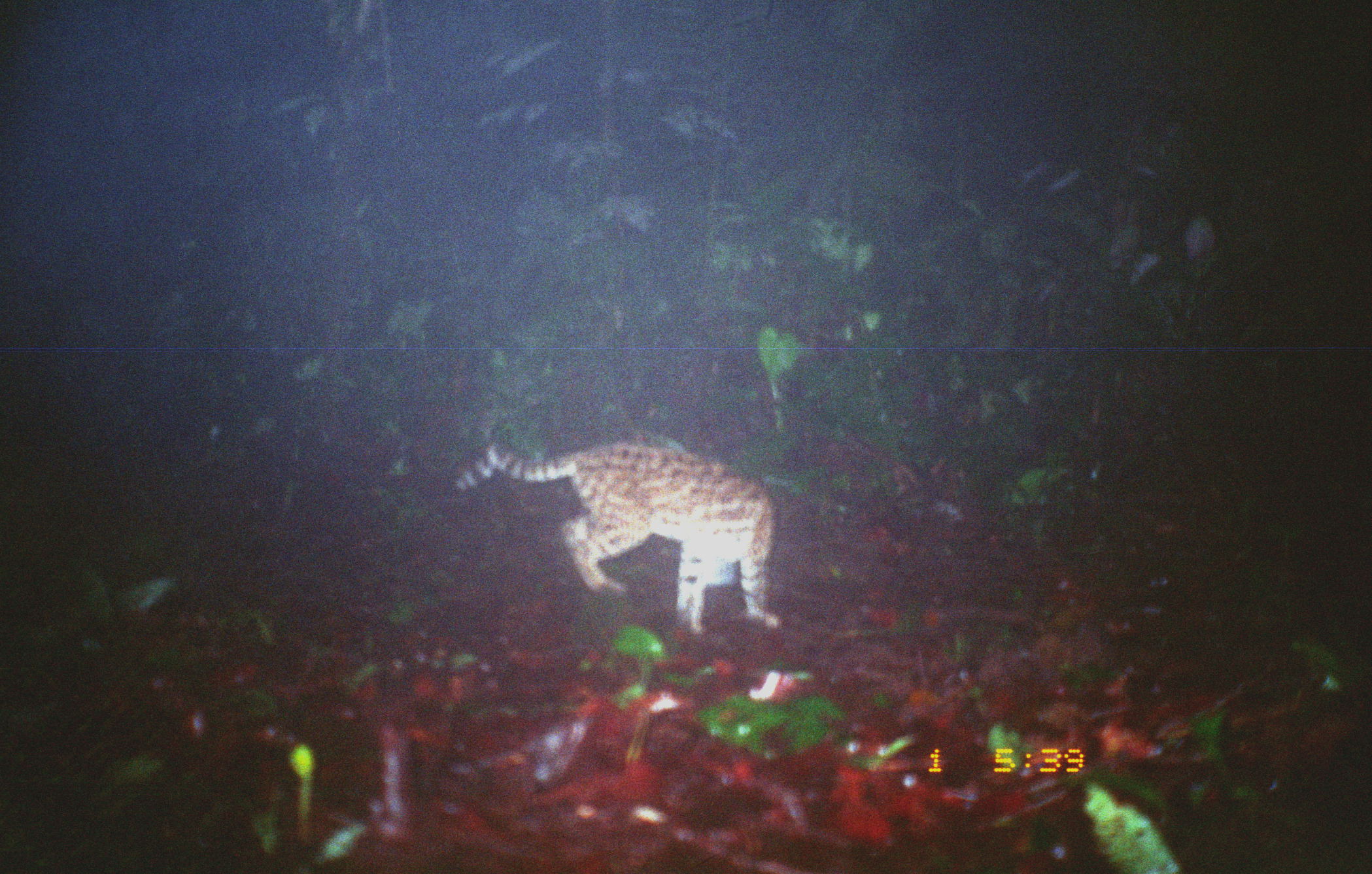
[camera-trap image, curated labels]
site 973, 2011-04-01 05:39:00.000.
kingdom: Animalia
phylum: Chordata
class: Mammalia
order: Carnivora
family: Felidae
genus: Leopardus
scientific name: Leopardus pardalis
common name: ocelot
Leopardus pardalis (ocelot).